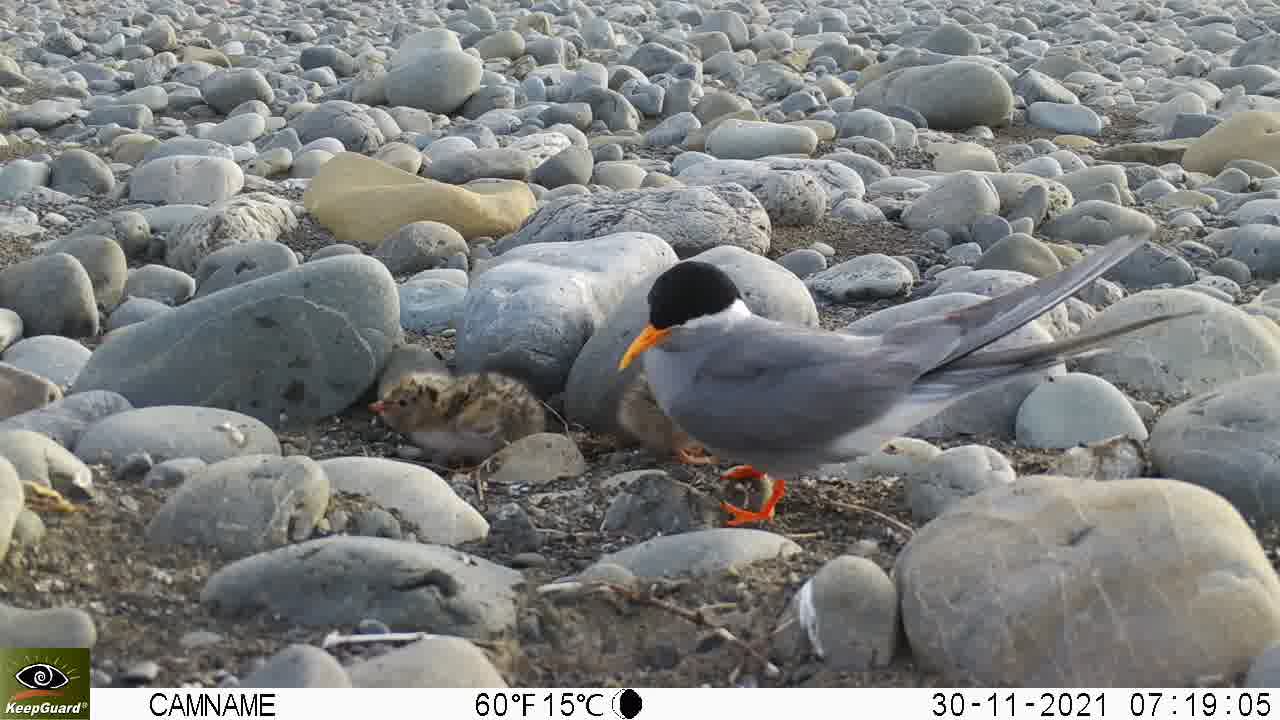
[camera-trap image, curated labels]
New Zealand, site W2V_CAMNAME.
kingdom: Animalia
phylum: Chordata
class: Aves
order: Charadriiformes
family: Laridae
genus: Chlidonias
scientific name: Chlidonias albostriatus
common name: black-fronted tern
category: black fronted tern